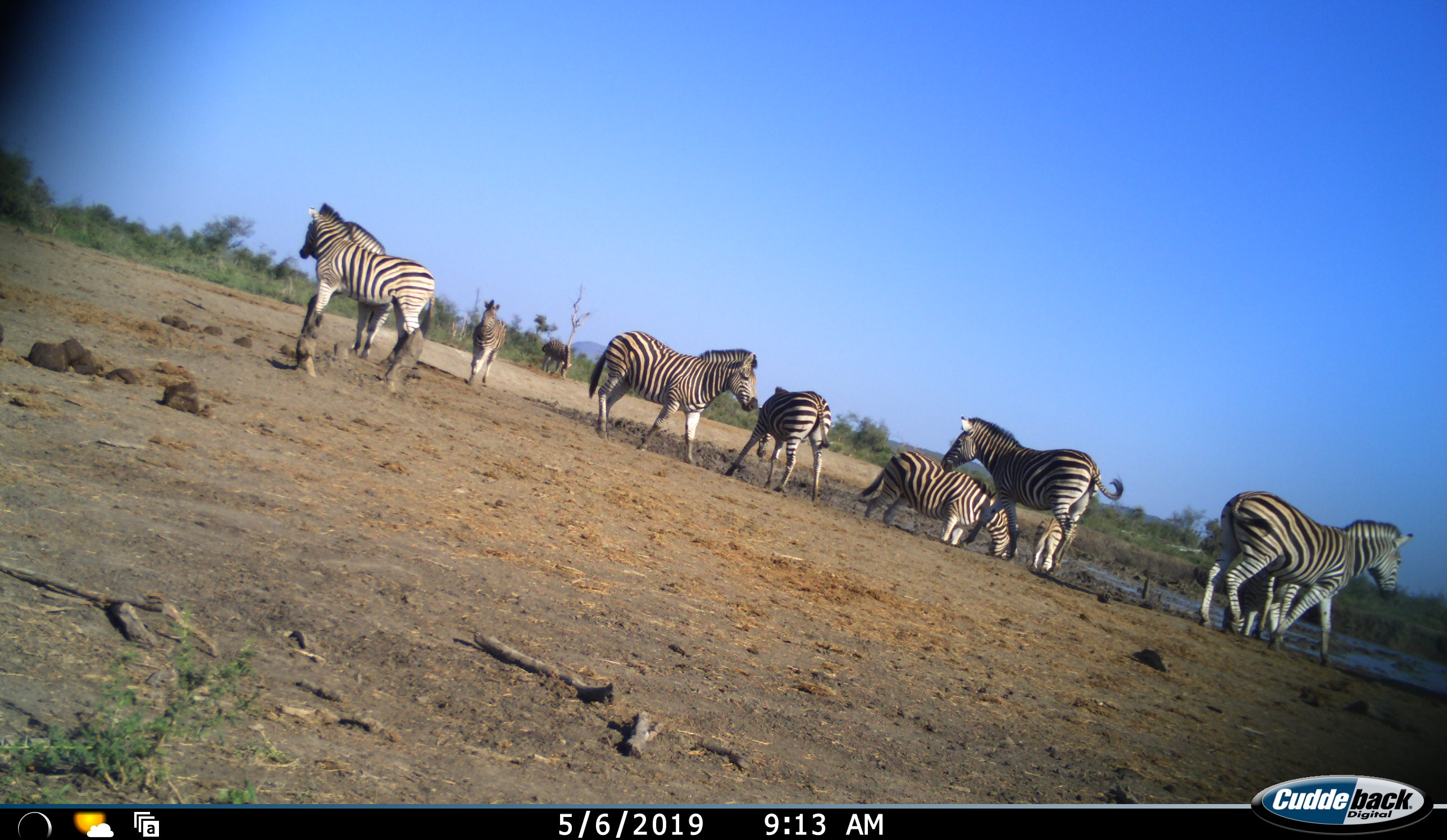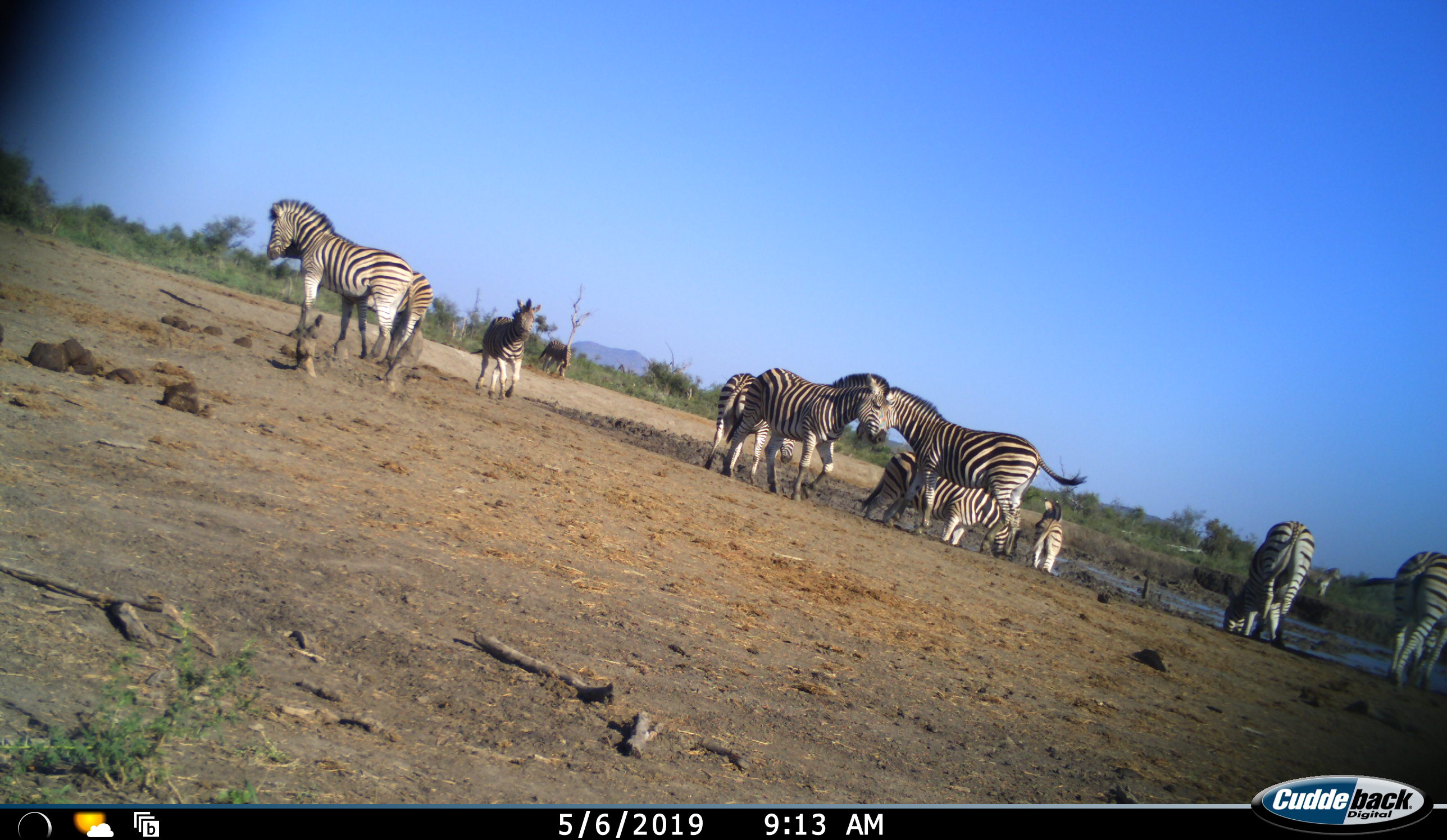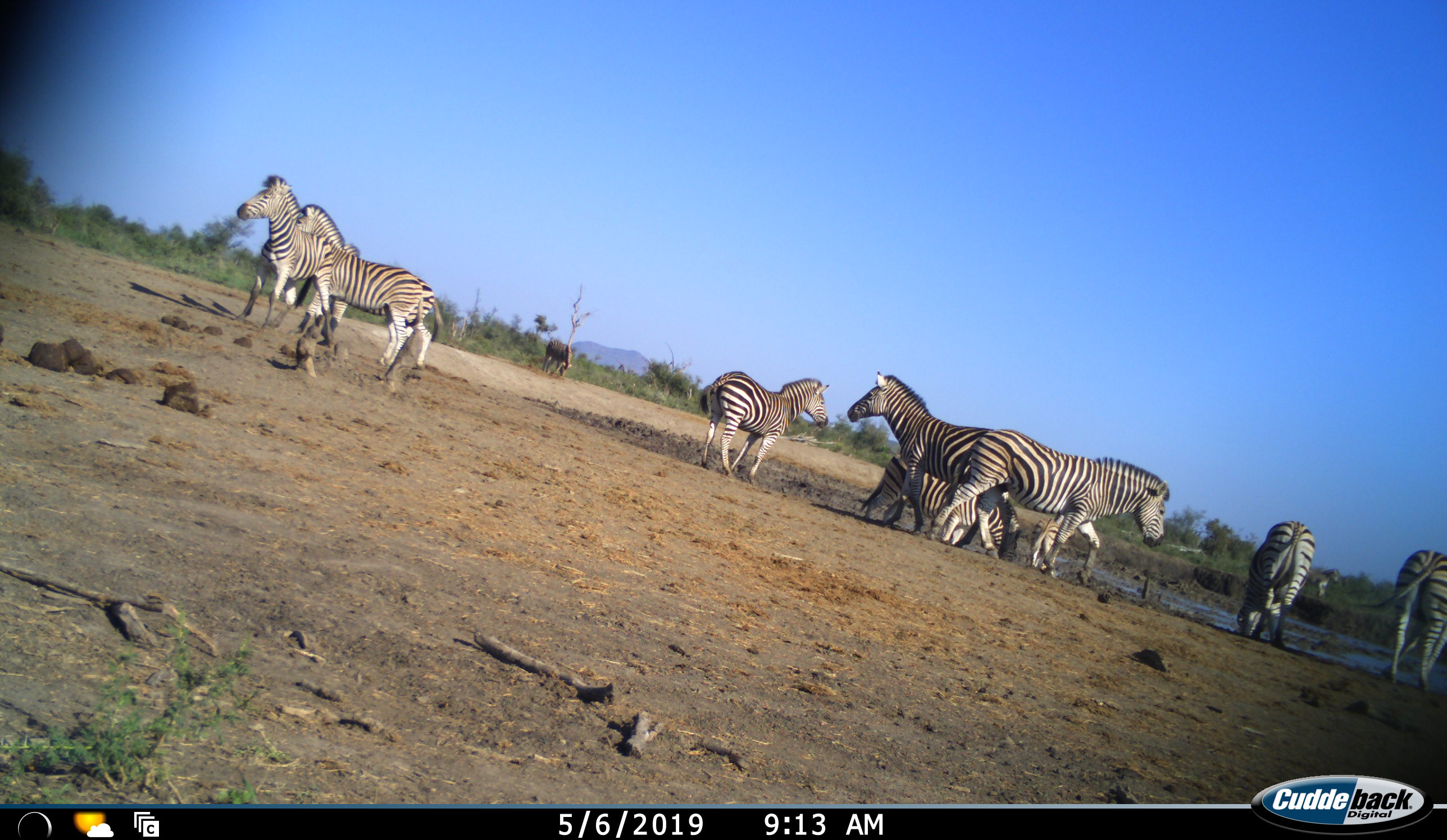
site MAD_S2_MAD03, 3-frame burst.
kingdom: Animalia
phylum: Chordata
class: Mammalia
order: Perissodactyla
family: Equidae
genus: Equus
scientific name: Equus quagga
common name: plains zebra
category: zebraplains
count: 11-50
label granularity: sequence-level